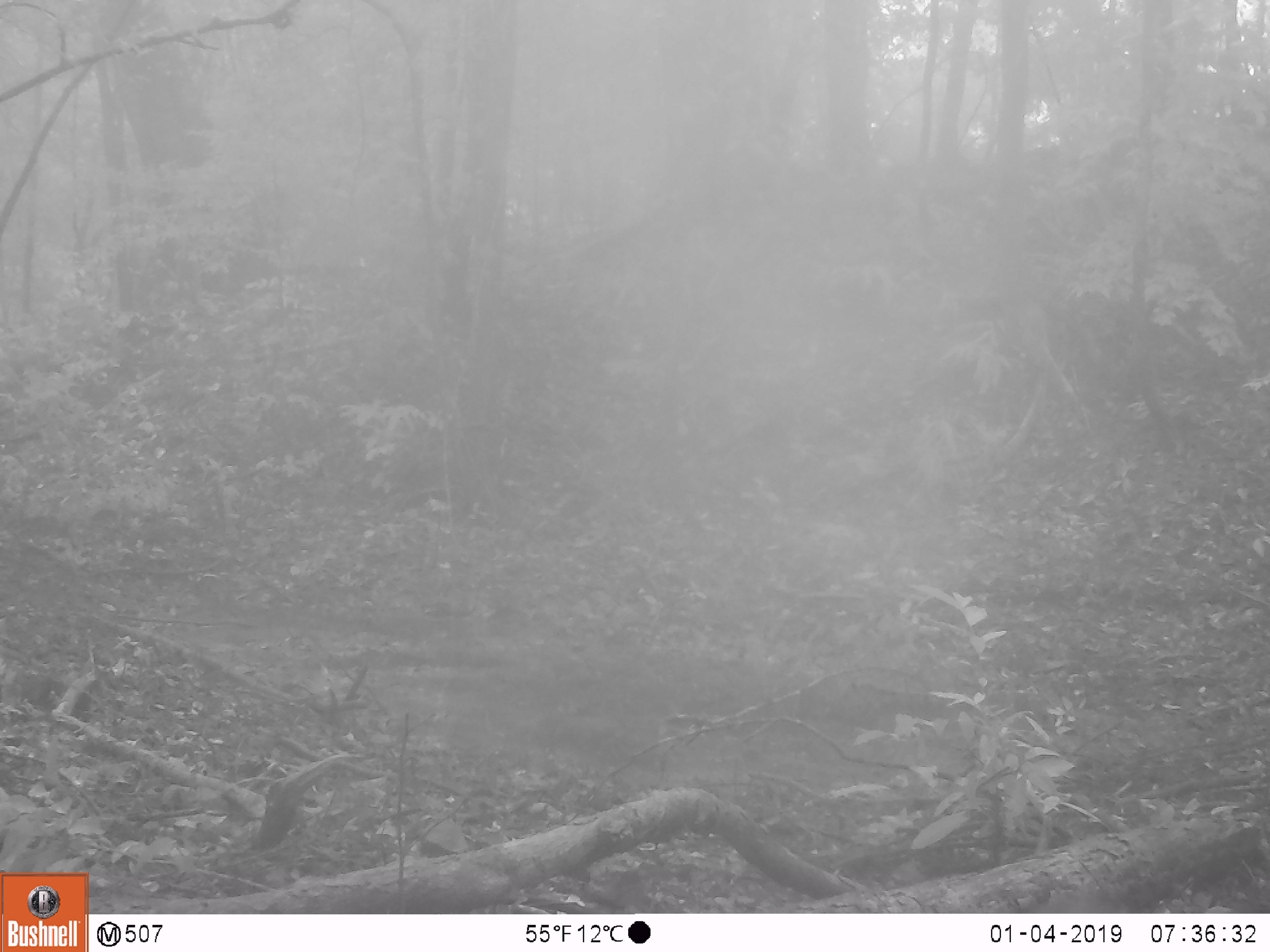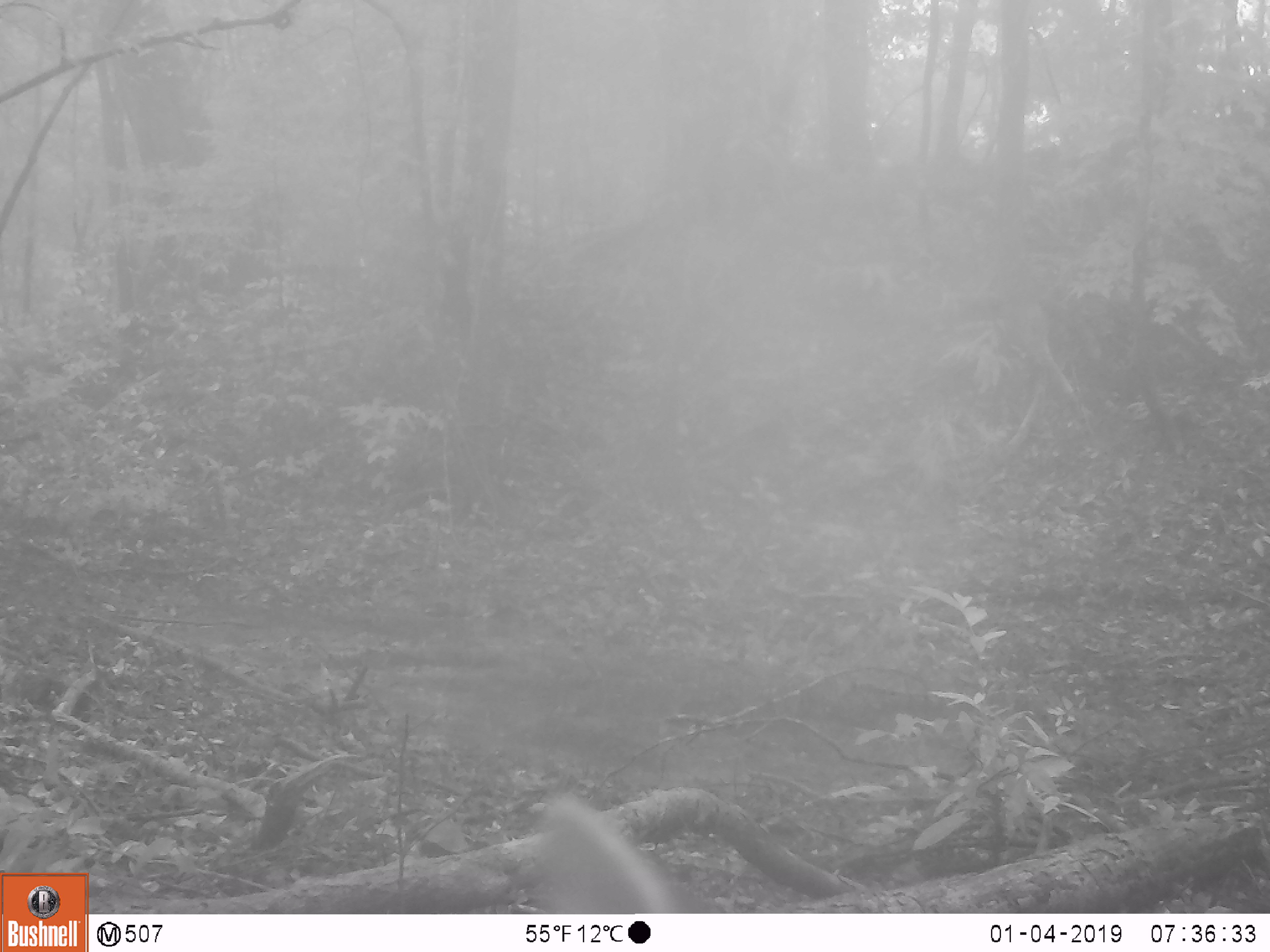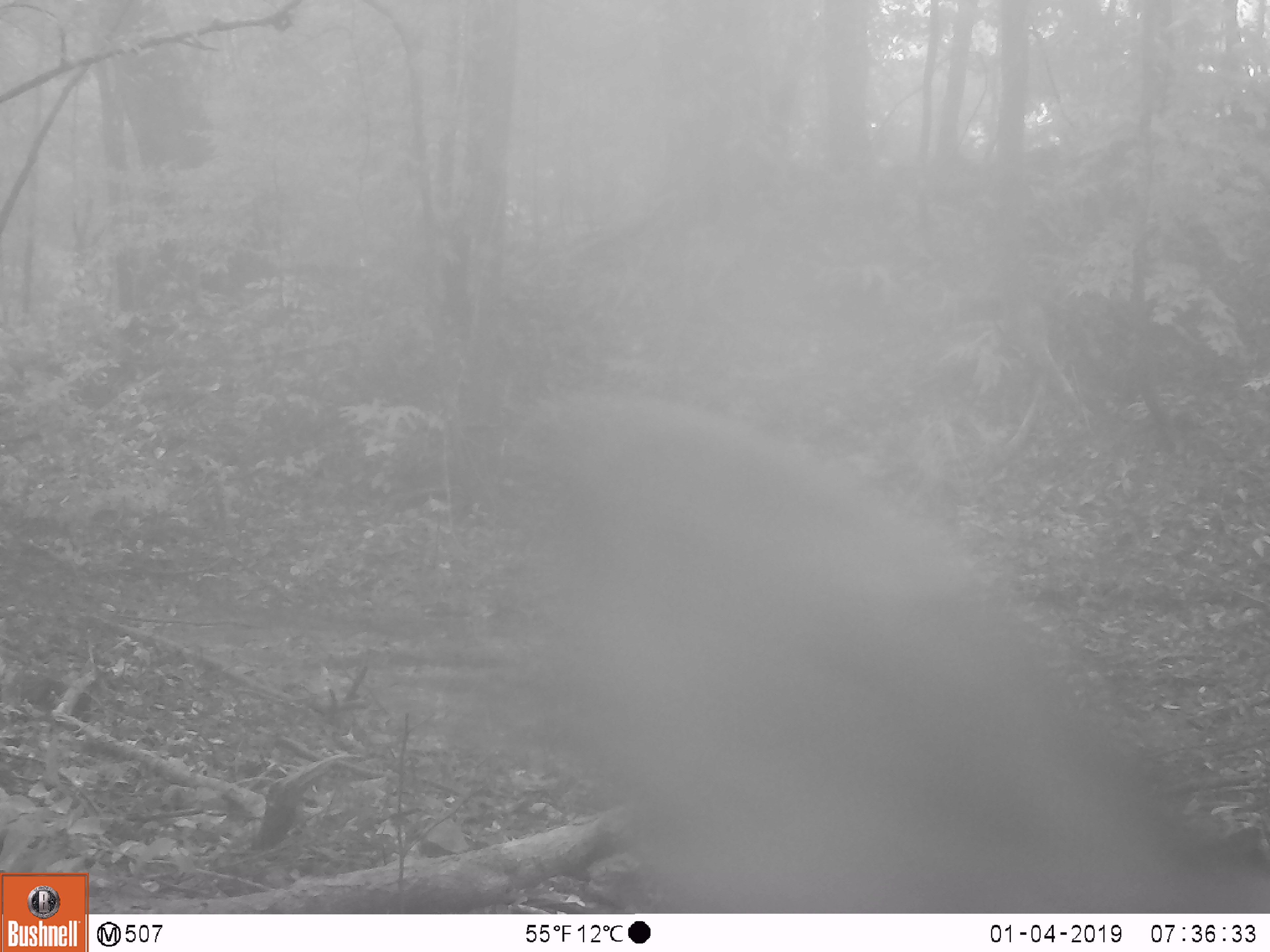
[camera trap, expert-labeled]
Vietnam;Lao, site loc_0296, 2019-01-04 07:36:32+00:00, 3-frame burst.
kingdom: Animalia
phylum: Chordata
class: Mammalia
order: Artiodactyla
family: Cervidae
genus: Muntiacus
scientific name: Muntiacus vuquangensis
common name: large-antlered muntjac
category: large antlered muntjac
Large antlered muntjac (large-antlered muntjac) (Muntiacus vuquangensis). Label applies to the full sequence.